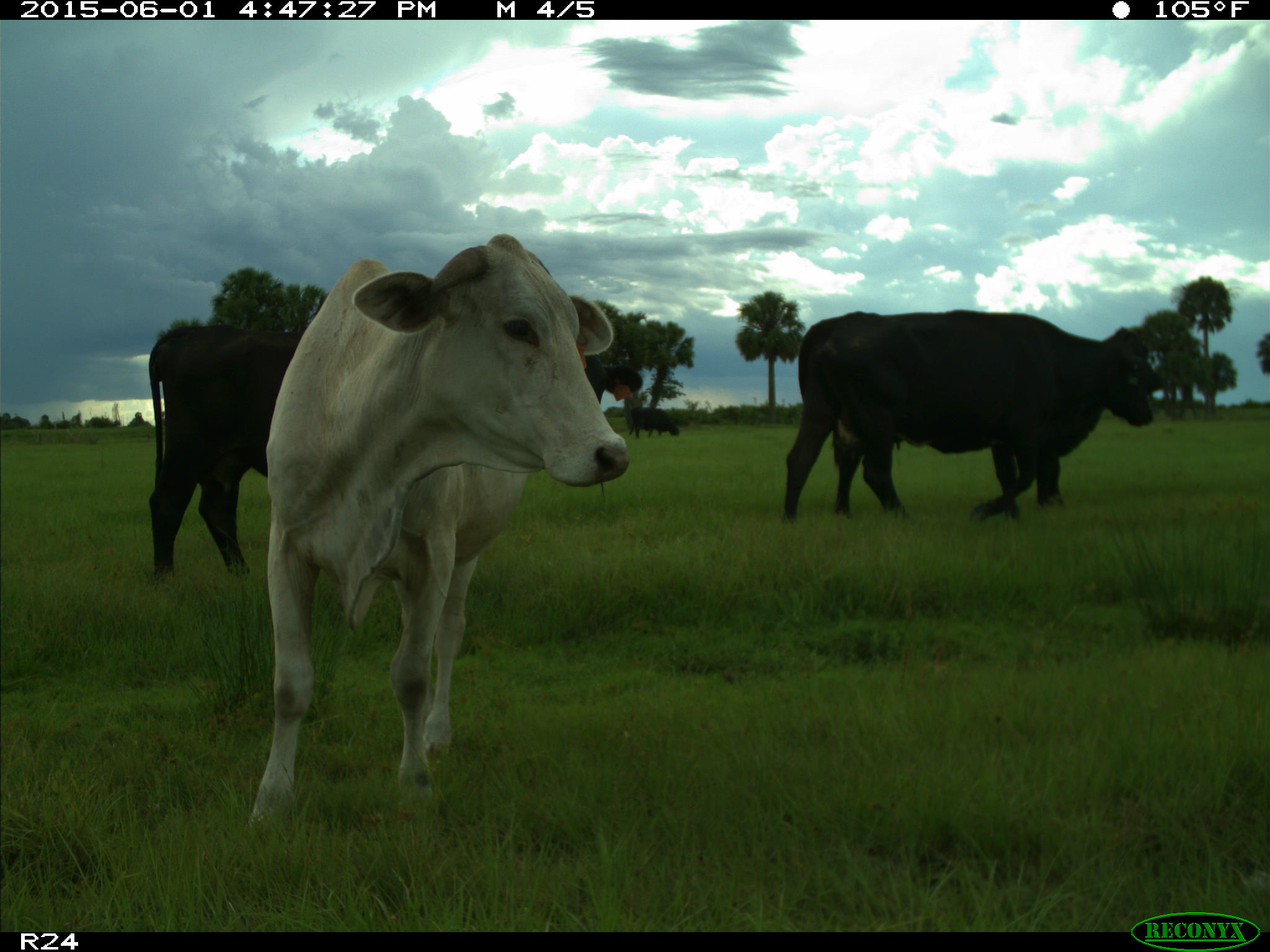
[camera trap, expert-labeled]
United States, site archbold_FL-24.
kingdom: Animalia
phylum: Chordata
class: Mammalia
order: Artiodactyla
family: Bovidae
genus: Bos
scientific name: Bos taurus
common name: domestic cow